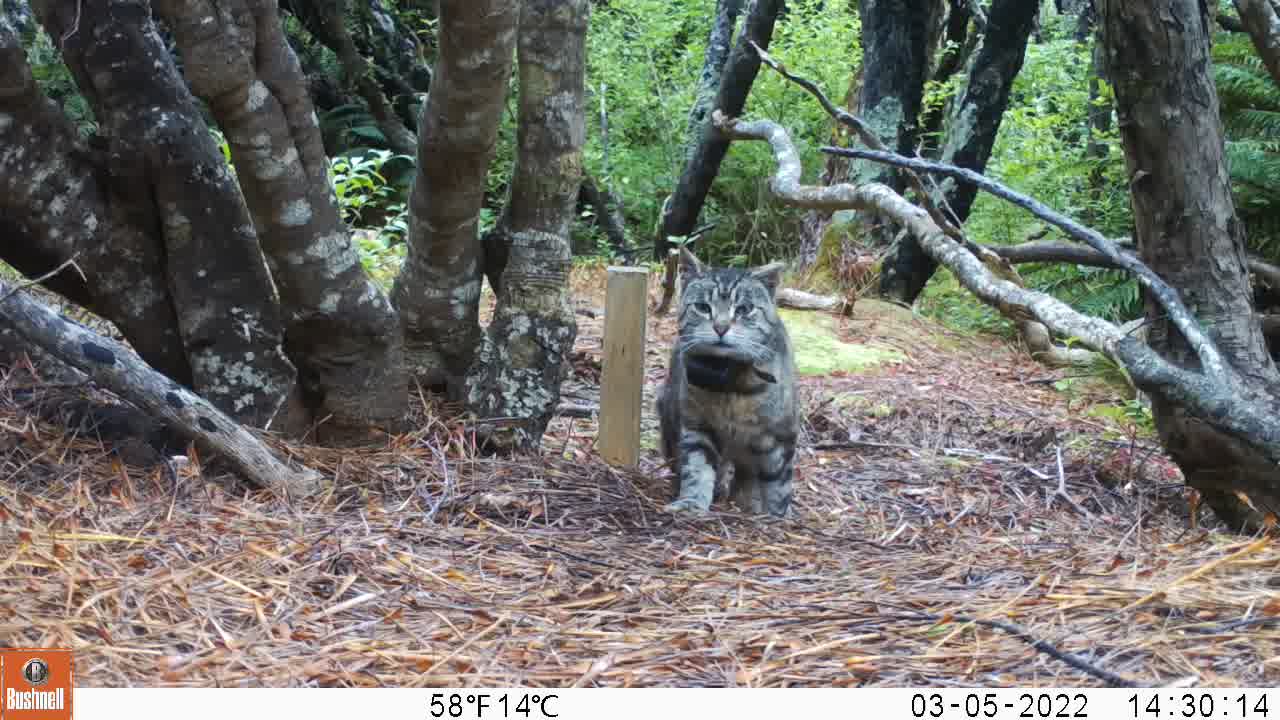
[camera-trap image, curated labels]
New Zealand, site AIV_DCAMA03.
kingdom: Animalia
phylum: Chordata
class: Mammalia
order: Carnivora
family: Felidae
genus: Felis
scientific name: Felis catus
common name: domestic cat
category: cat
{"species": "cat (domestic cat) (Felis catus)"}